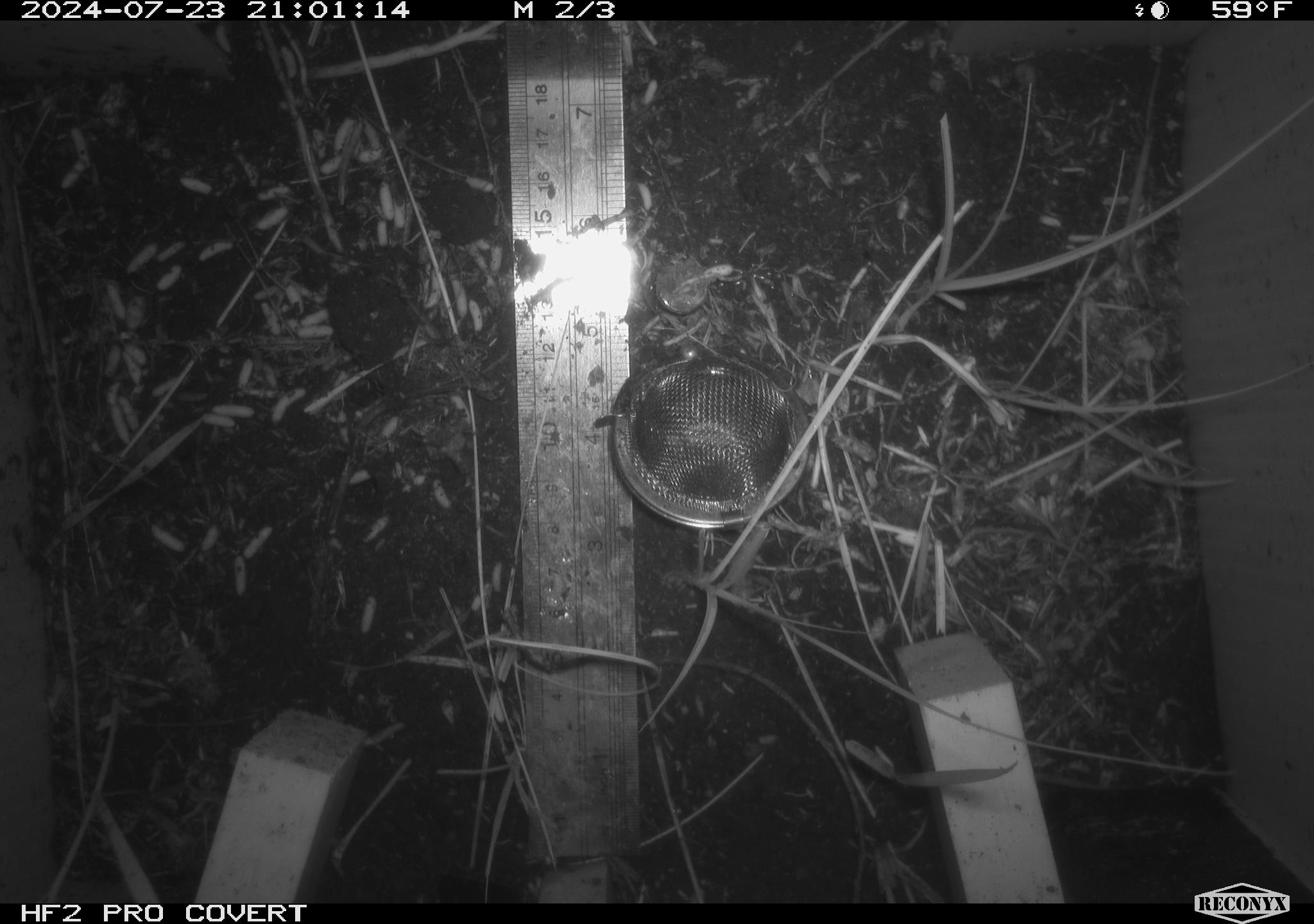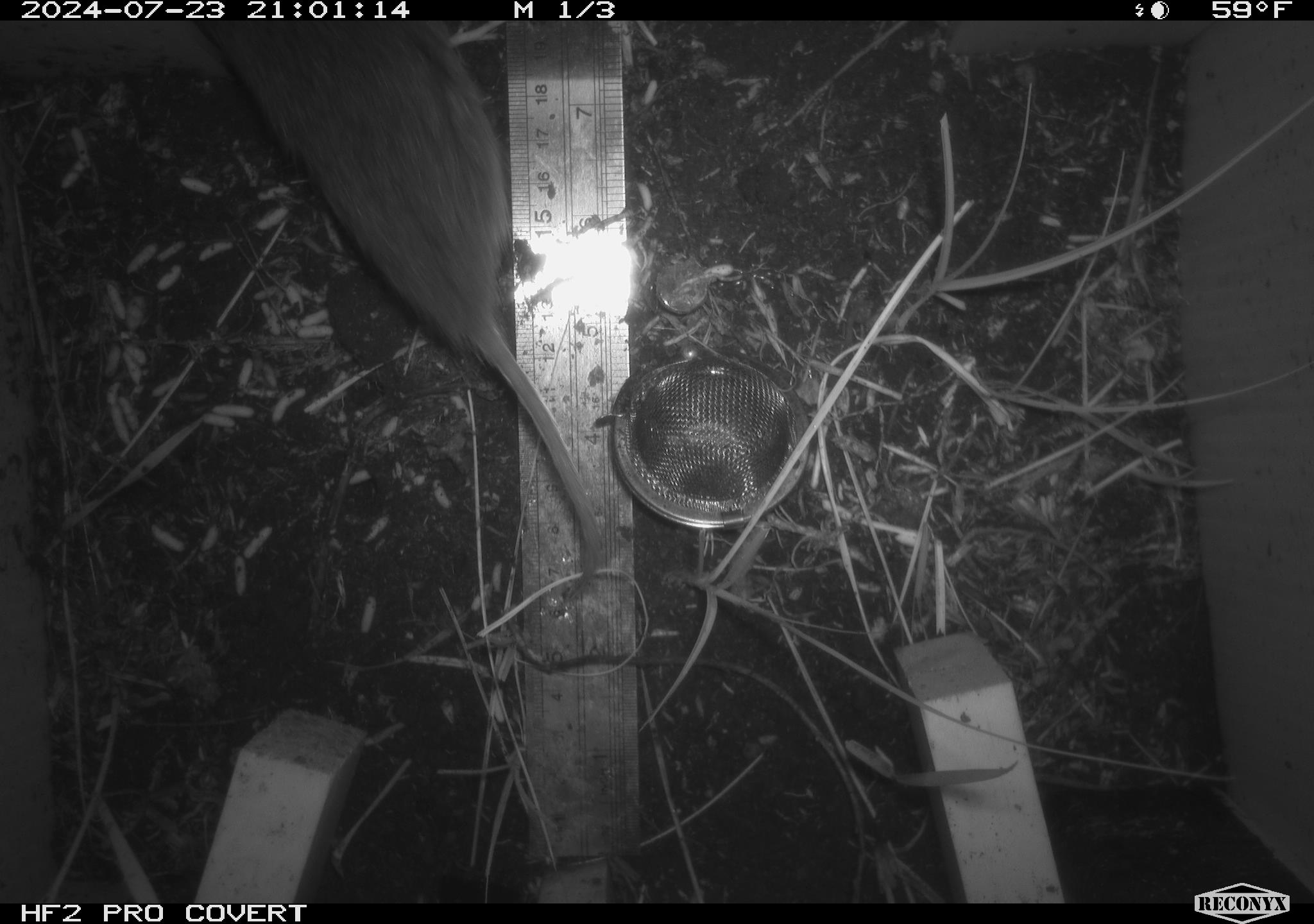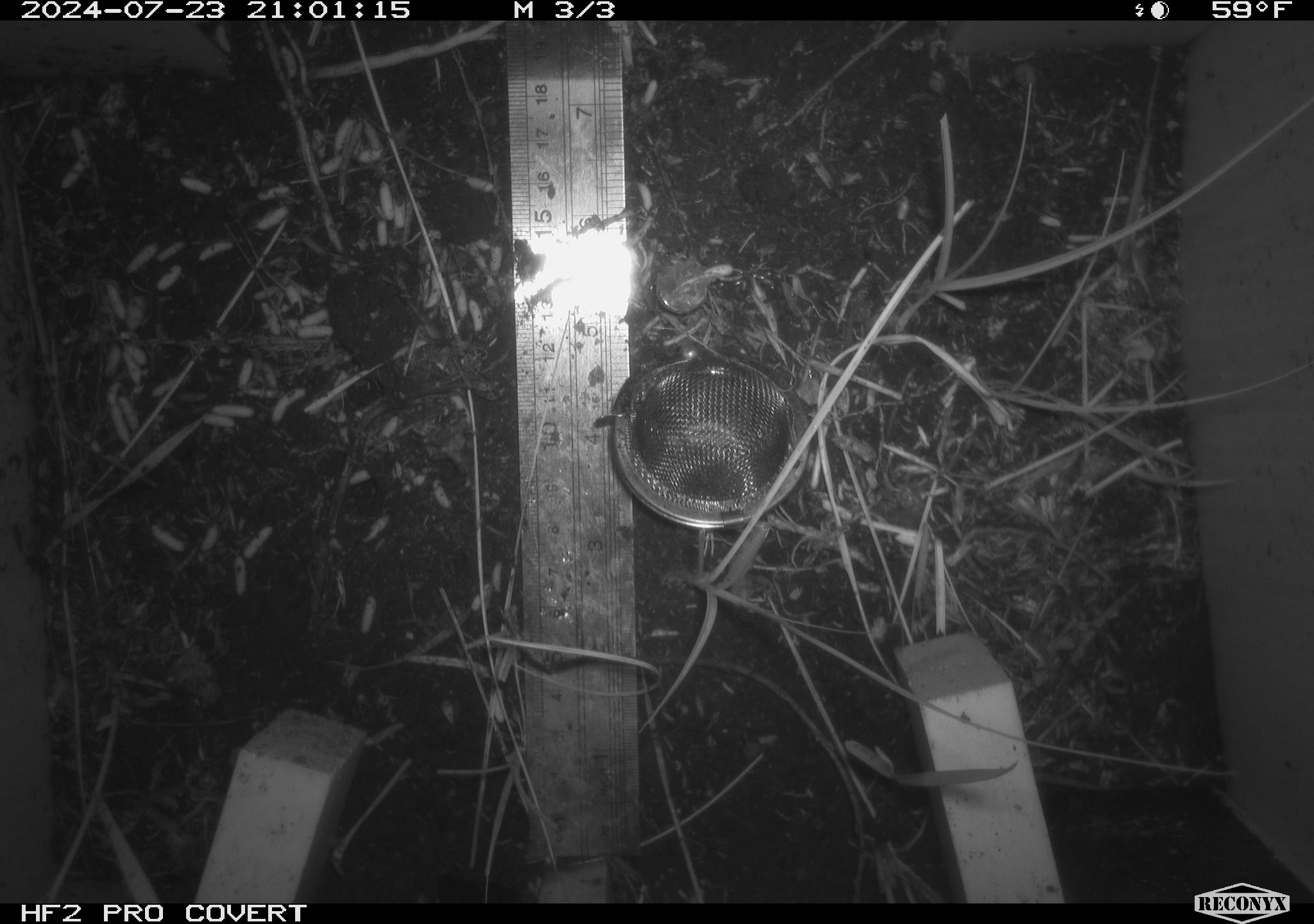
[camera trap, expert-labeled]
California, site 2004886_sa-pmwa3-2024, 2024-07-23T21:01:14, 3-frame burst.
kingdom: Animalia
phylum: Chordata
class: Mammalia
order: Rodentia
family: Cricetidae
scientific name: Arvicolinae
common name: voles, lemmings, and muskrats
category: arvicolinae subfamily